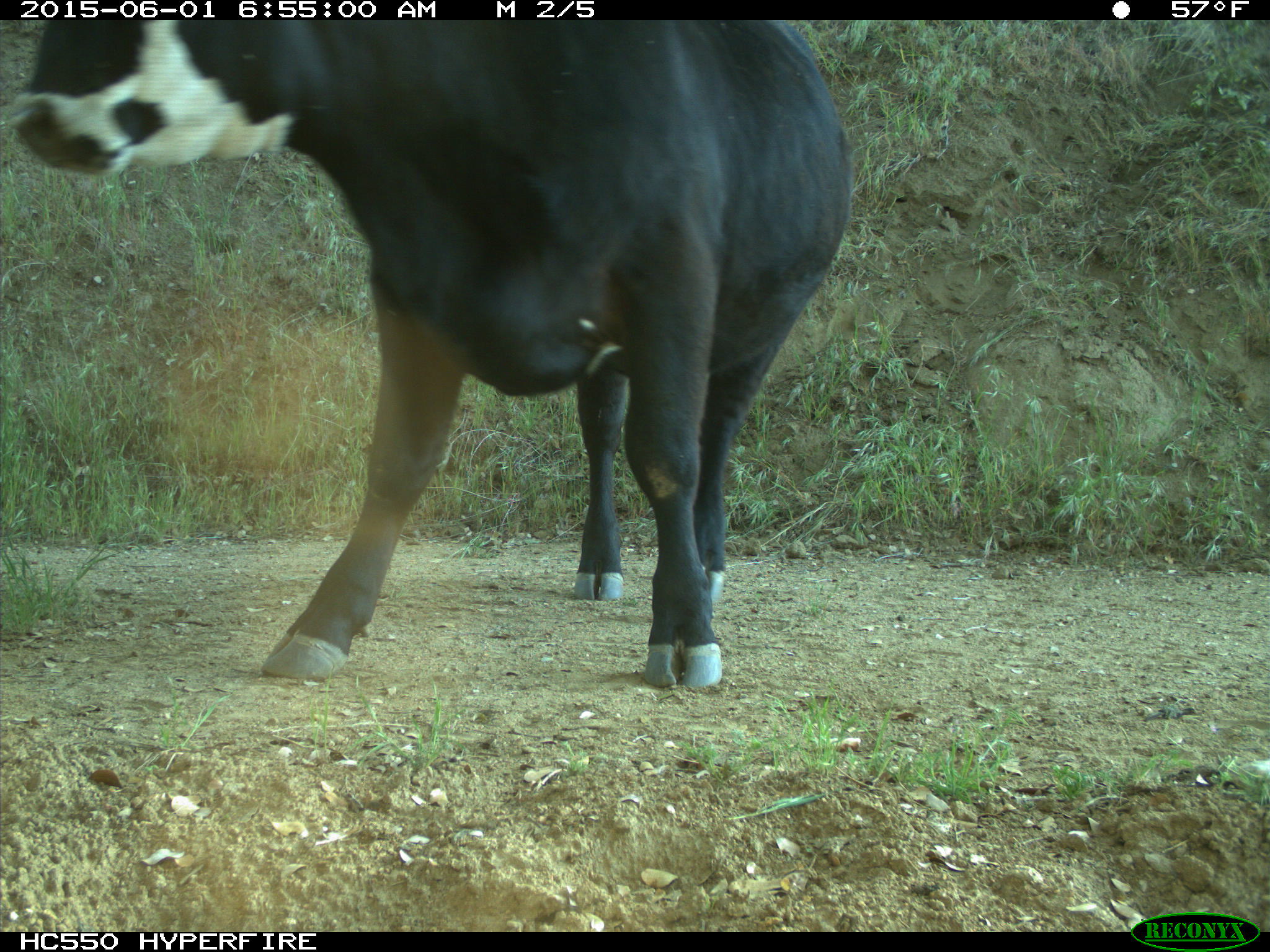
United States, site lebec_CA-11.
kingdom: Animalia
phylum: Chordata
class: Mammalia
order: Artiodactyla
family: Bovidae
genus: Bos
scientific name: Bos taurus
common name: domestic cow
Bos taurus (domestic cow).